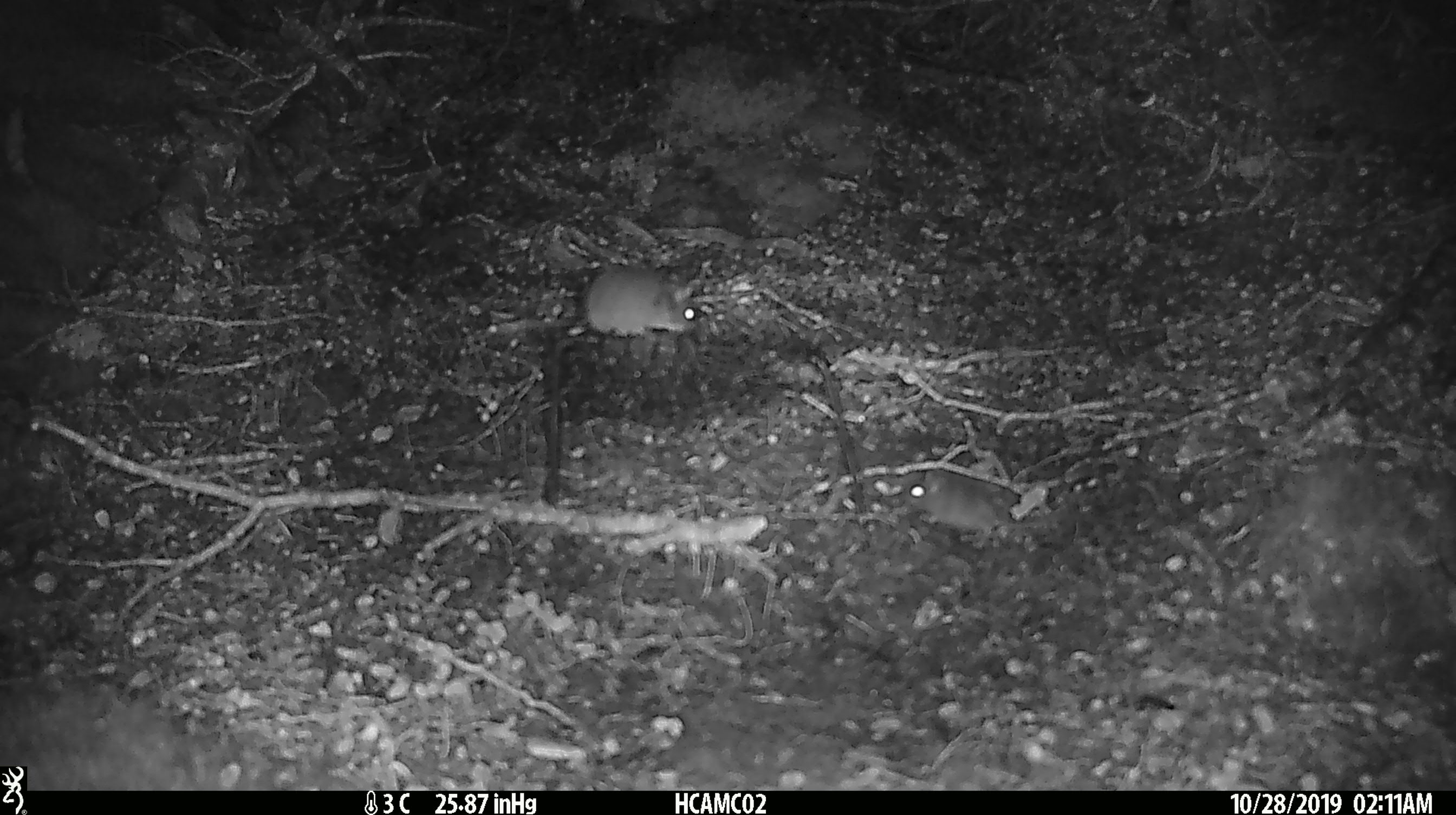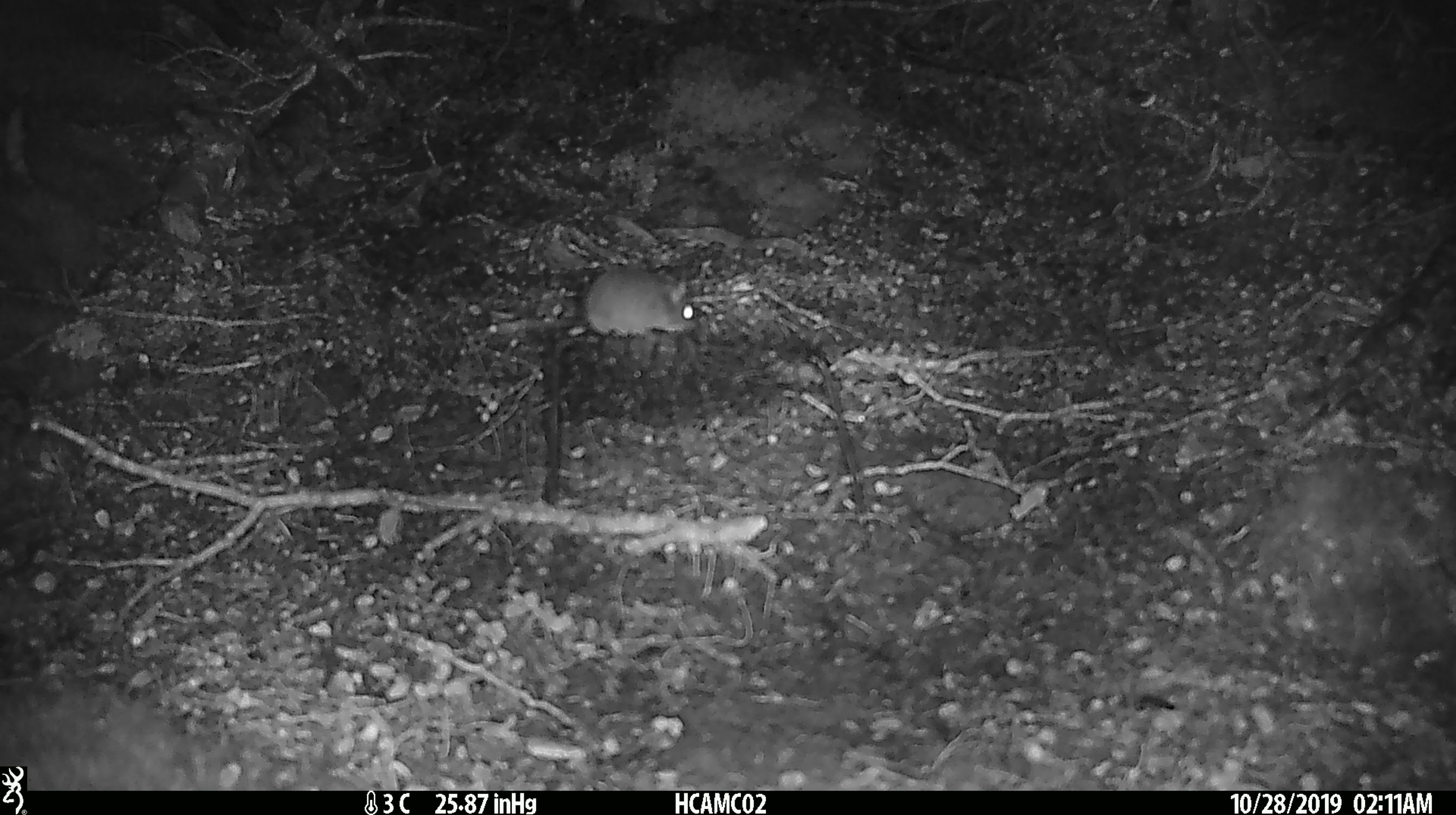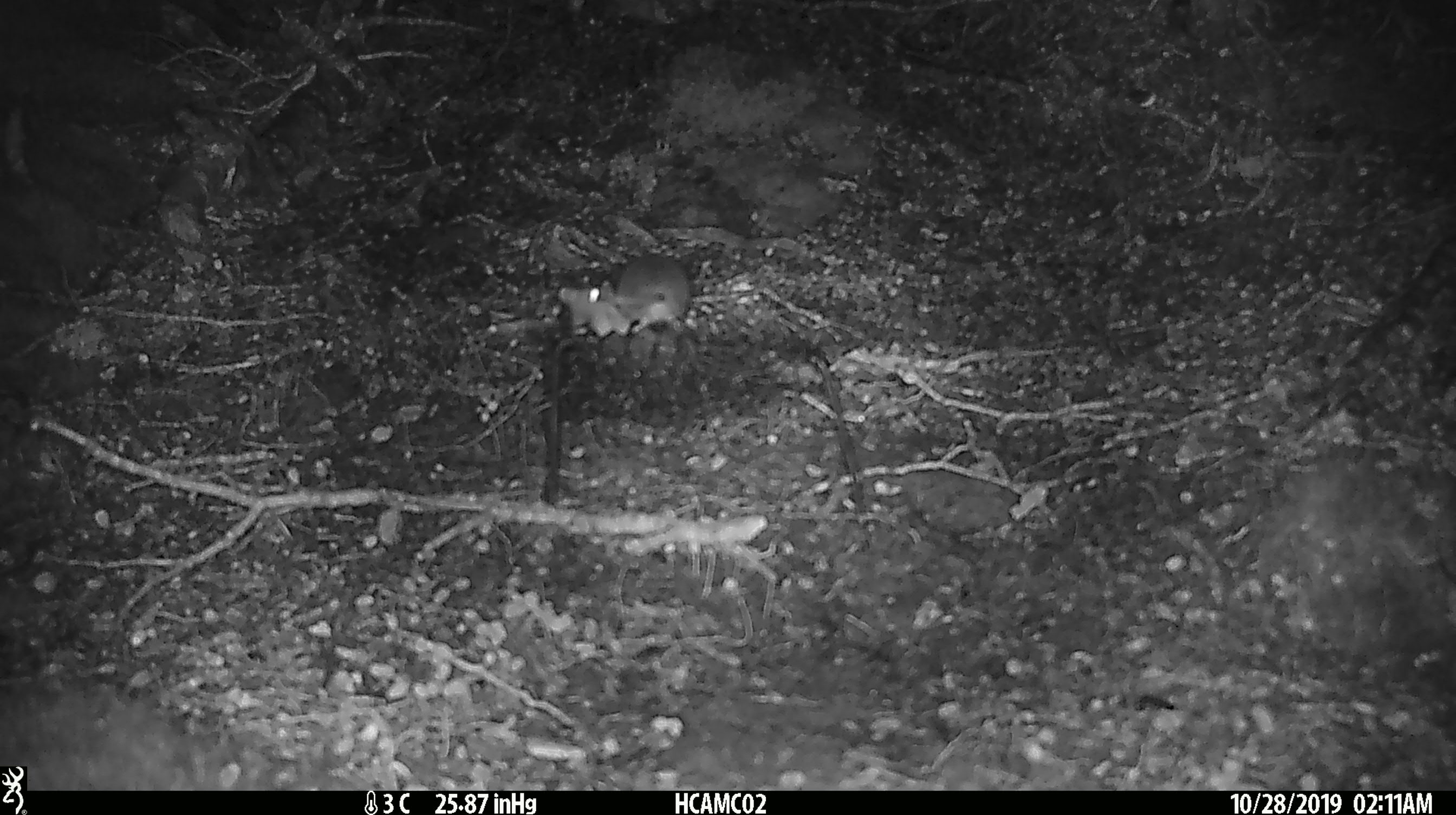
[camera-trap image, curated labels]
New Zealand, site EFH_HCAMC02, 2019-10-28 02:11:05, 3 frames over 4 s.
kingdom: Animalia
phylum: Chordata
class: Mammalia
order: Rodentia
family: Muridae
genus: Mus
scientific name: Mus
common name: mouse